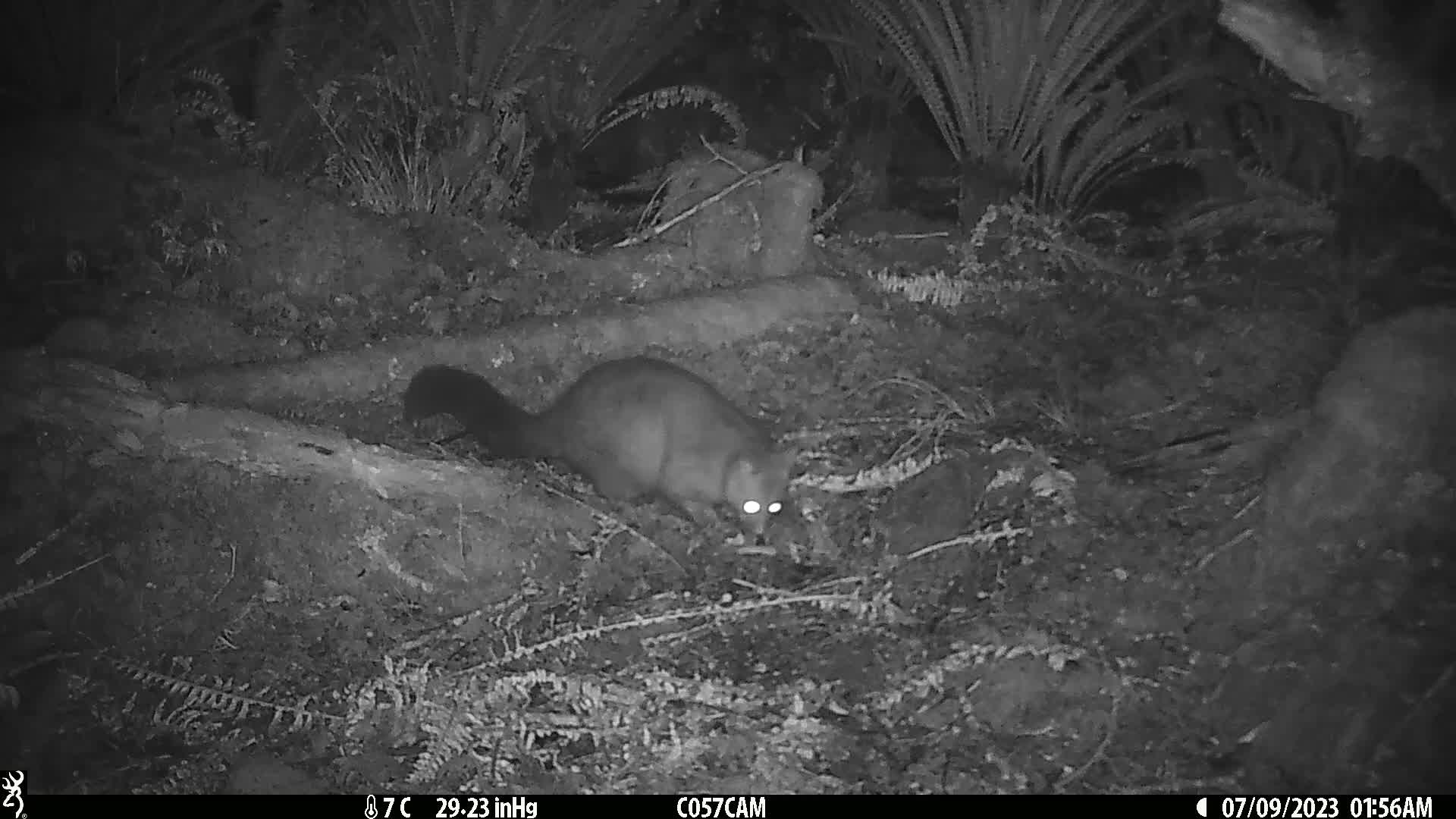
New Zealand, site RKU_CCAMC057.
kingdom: Animalia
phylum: Chordata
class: Mammalia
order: Diprotodontia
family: Phalangeridae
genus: Trichosurus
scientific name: Trichosurus vulpecula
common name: common brushtail possum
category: possum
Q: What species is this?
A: Possum (common brushtail possum) (Trichosurus vulpecula).